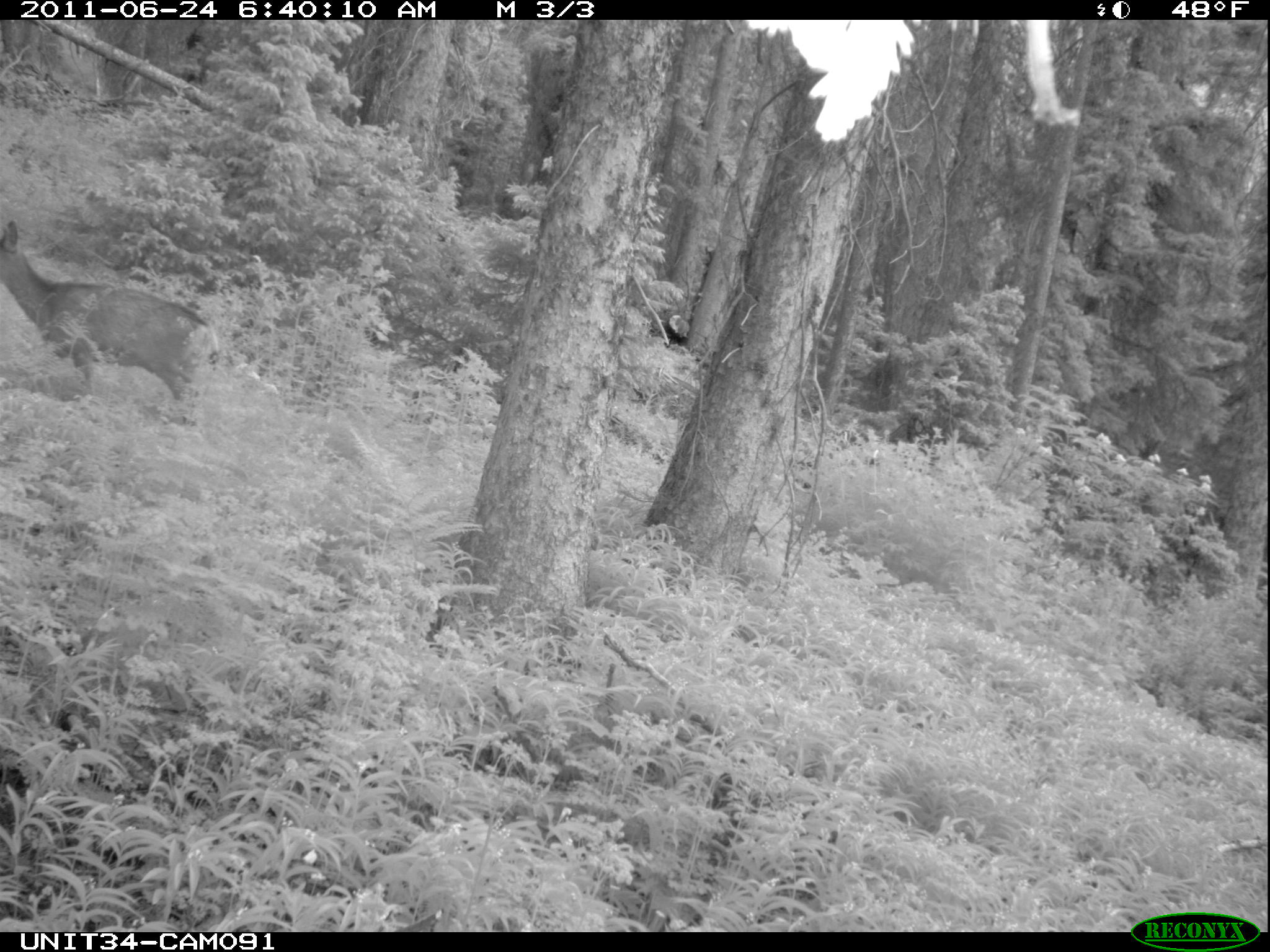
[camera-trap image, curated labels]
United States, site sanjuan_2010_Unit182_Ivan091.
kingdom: Animalia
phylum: Chordata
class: Mammalia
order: Artiodactyla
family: Cervidae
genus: Odocoileus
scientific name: Odocoileus hemionus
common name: mule deer